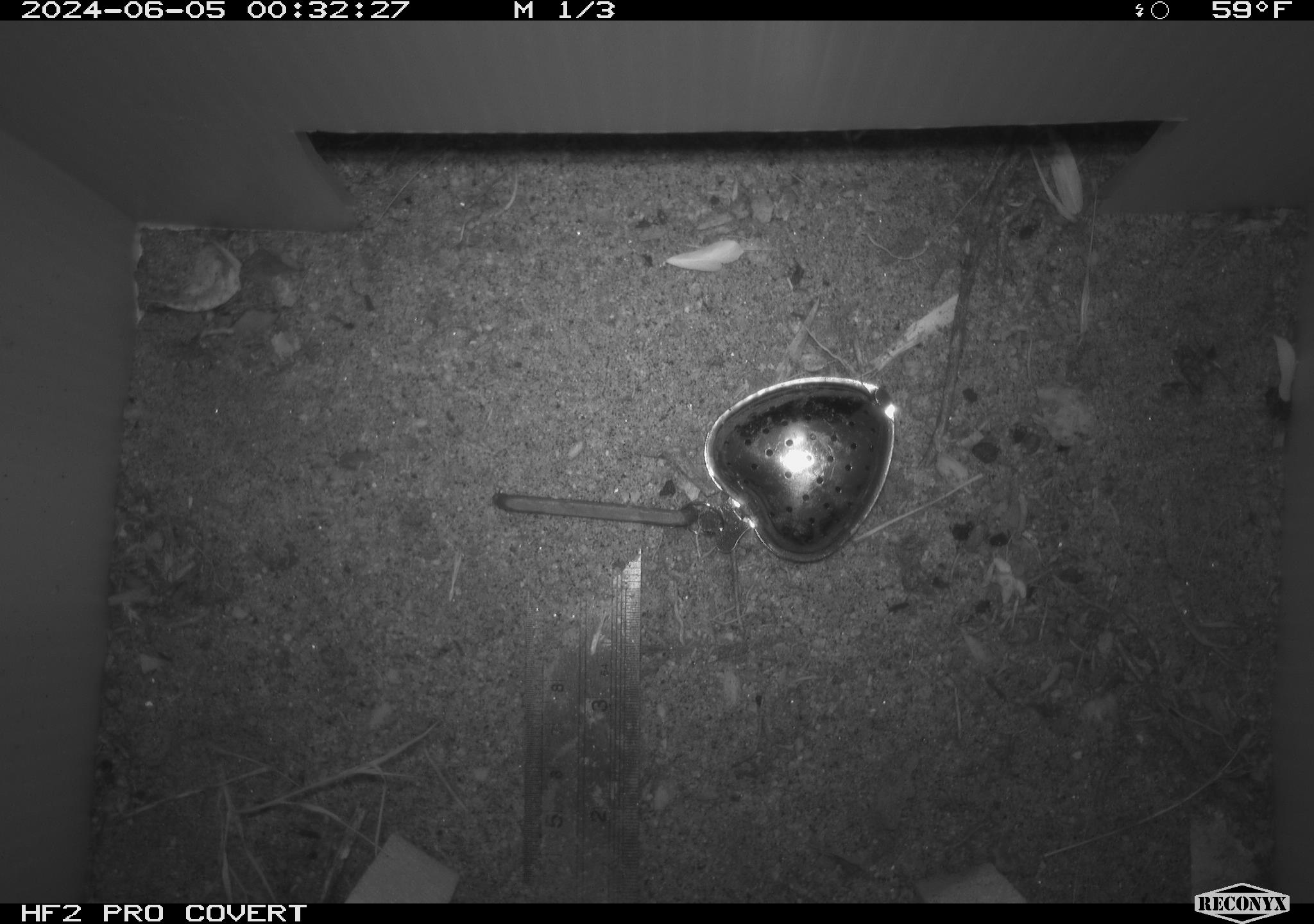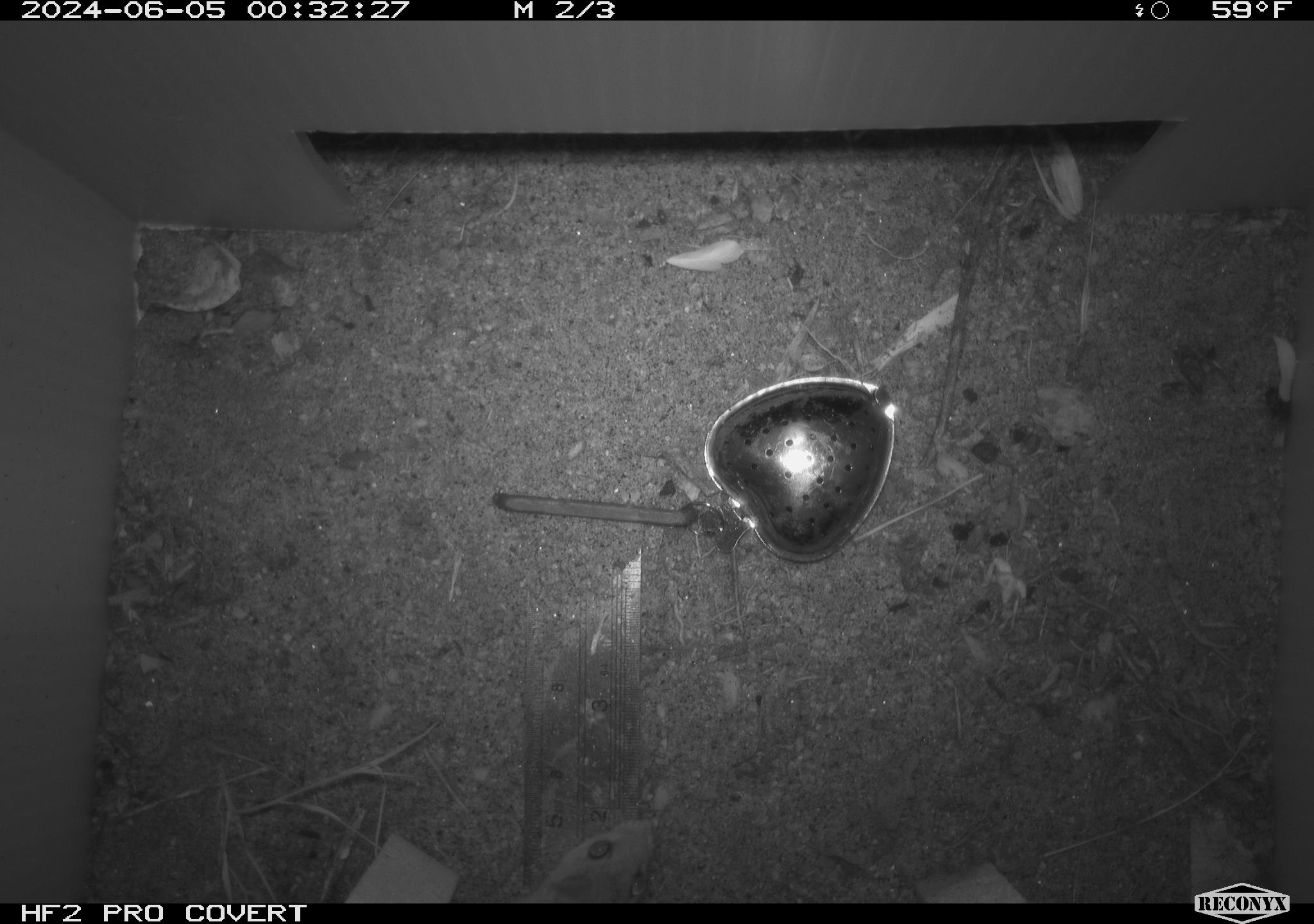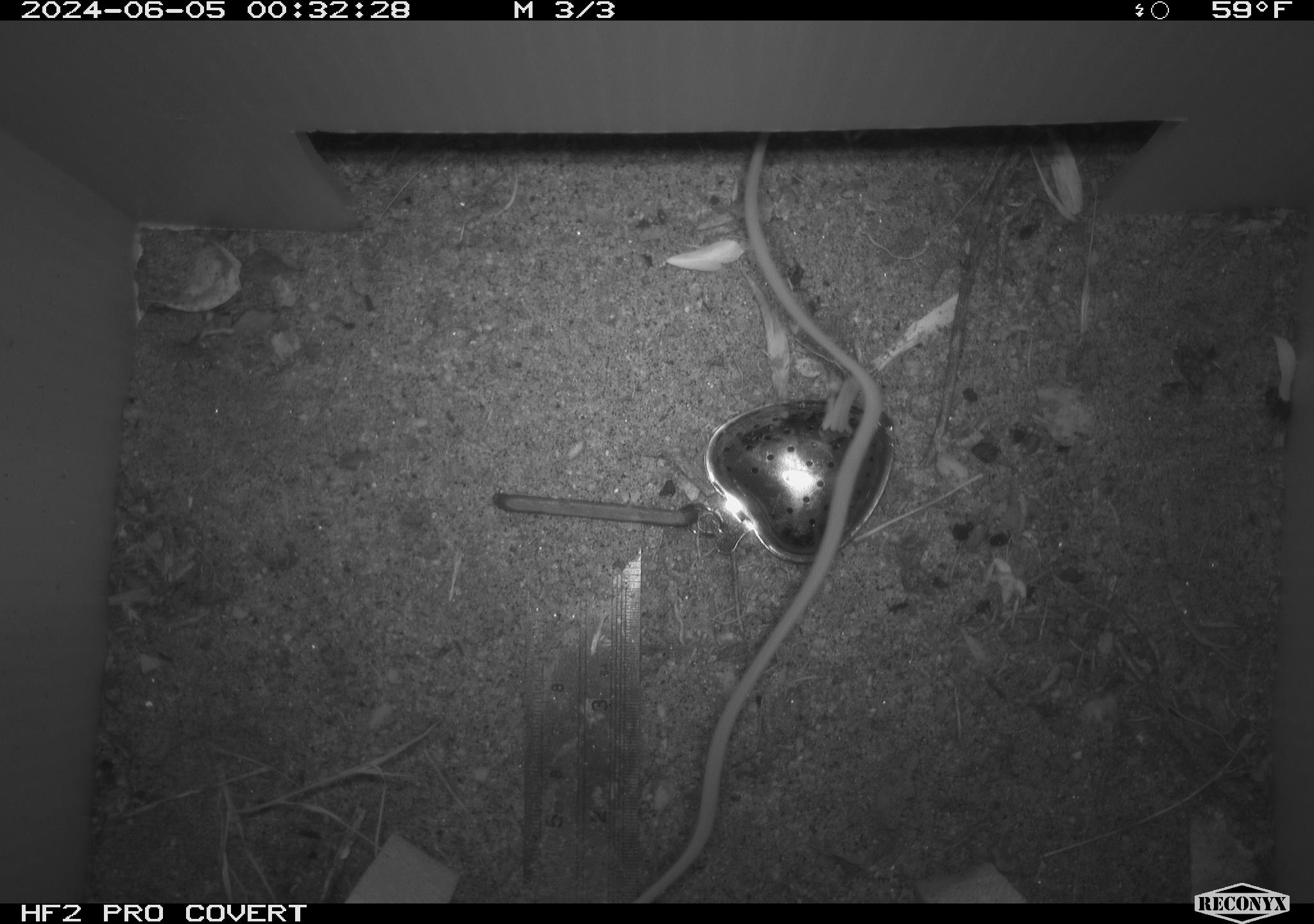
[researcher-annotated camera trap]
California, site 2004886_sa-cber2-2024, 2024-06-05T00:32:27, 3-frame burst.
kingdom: Animalia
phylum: Chordata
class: Mammalia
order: Rodentia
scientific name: Rodentia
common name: mouse species